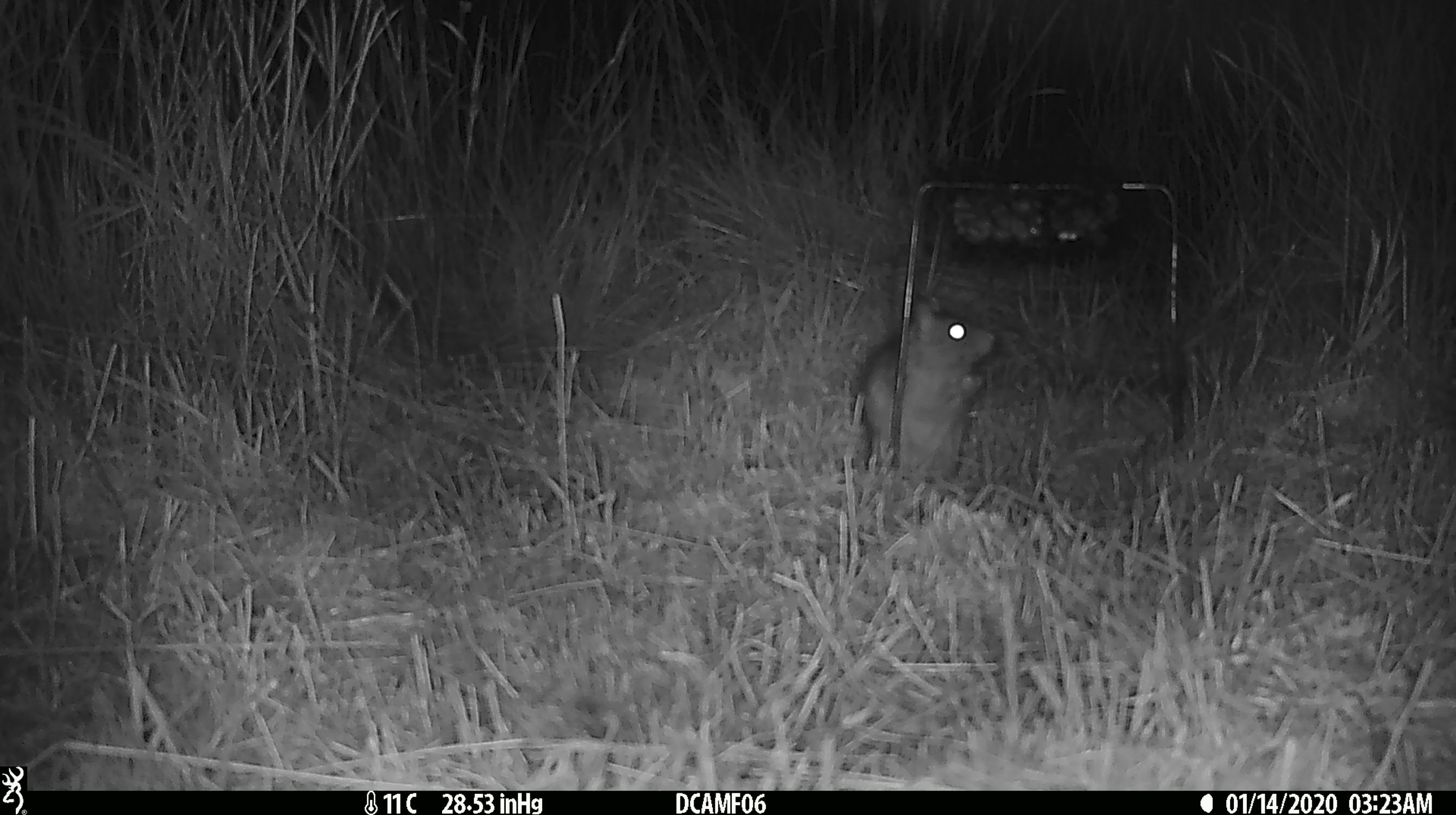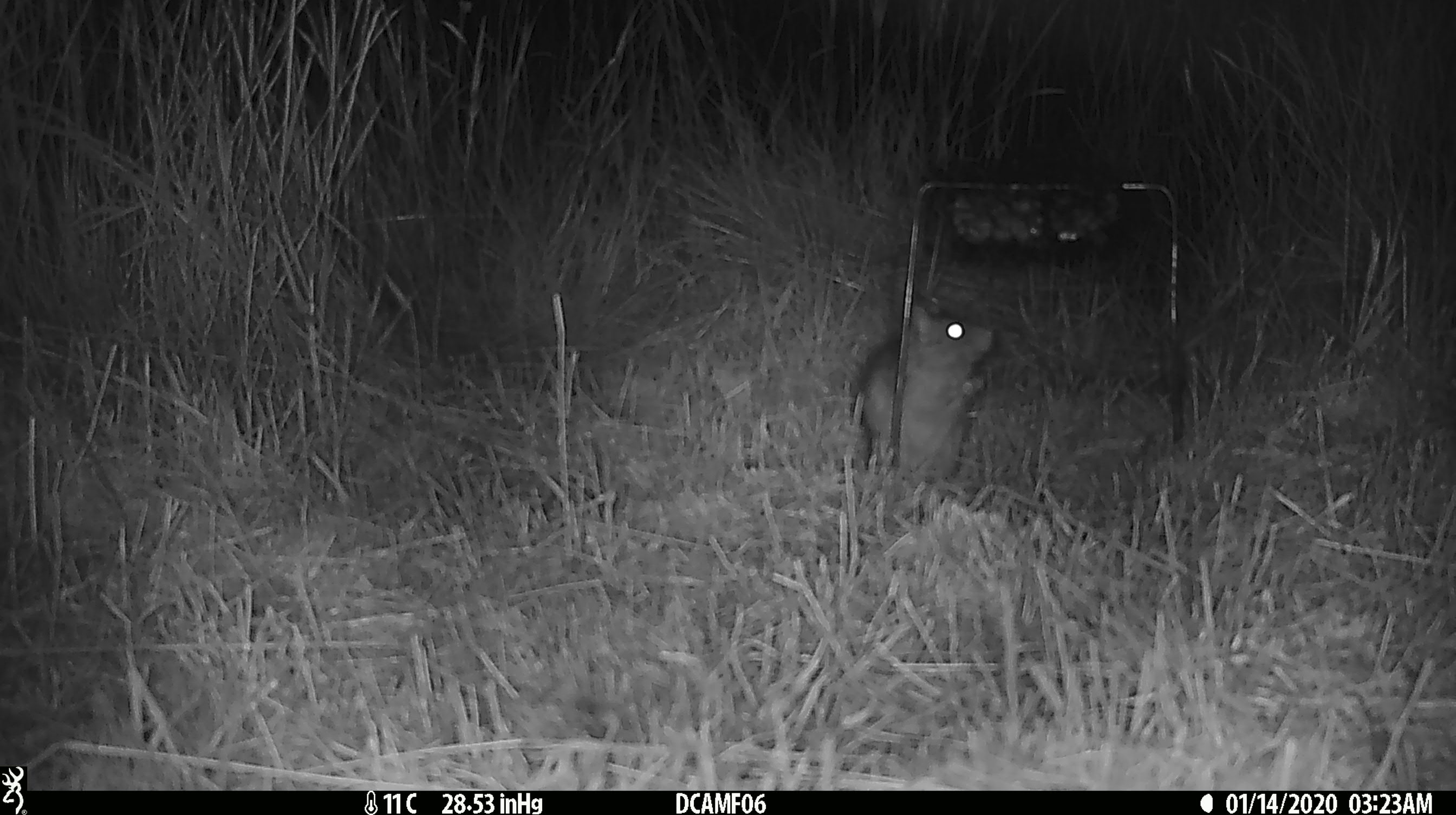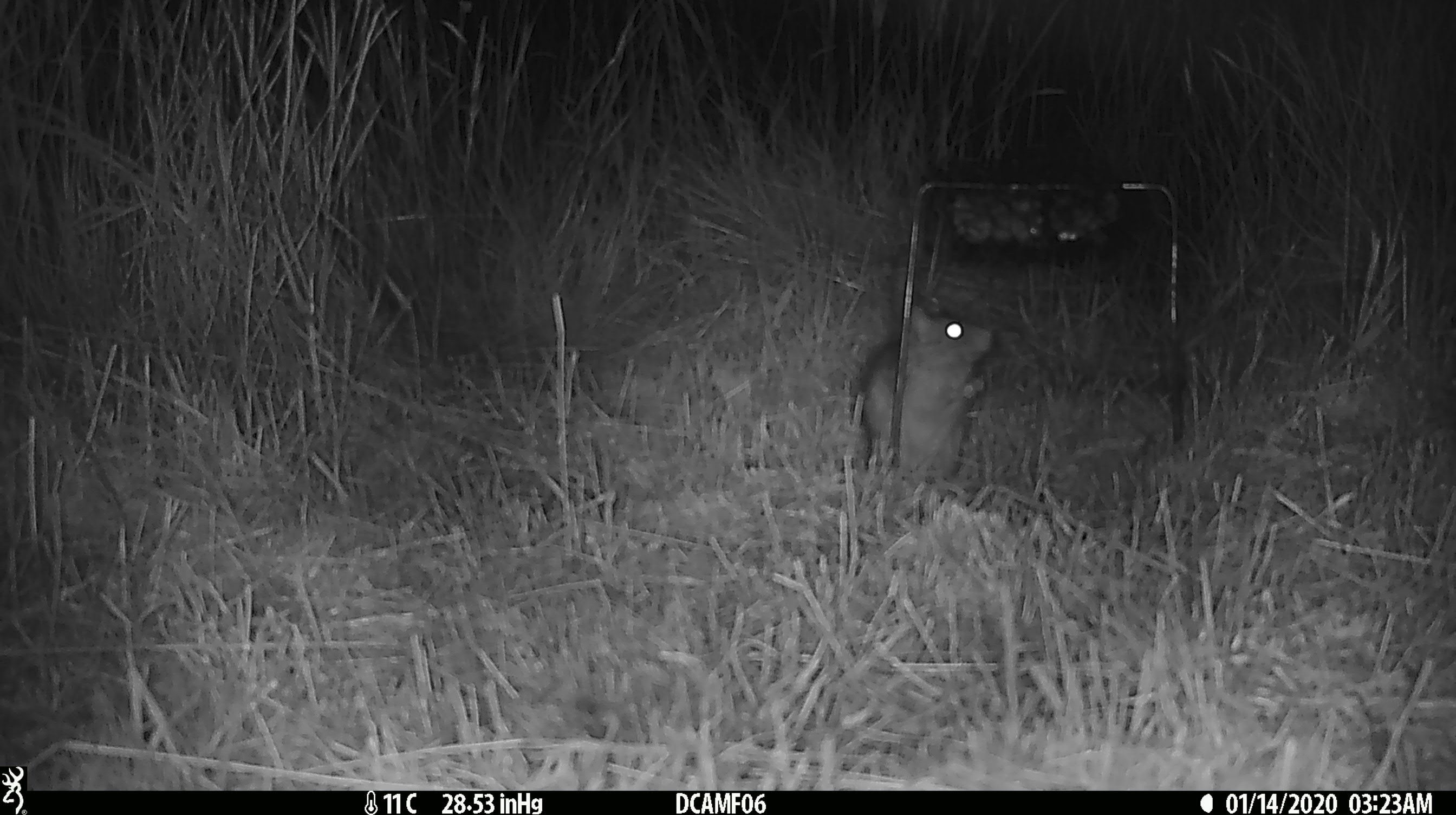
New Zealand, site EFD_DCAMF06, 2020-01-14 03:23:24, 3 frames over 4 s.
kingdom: Animalia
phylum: Chordata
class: Mammalia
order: Rodentia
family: Muridae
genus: Rattus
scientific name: Rattus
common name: rat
Rat (Rattus).